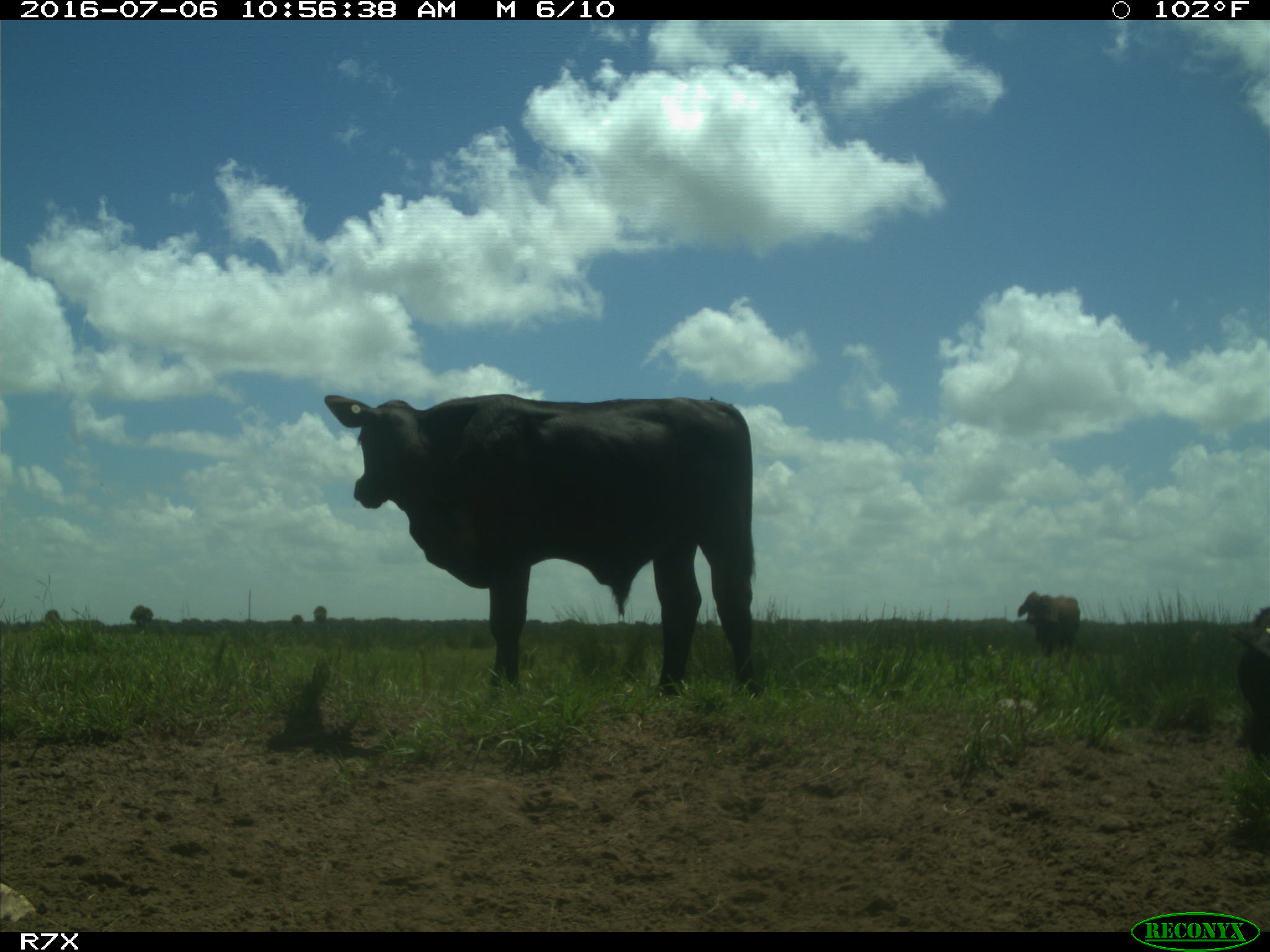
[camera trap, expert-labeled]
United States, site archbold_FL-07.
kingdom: Animalia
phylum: Chordata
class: Mammalia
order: Artiodactyla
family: Bovidae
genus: Bos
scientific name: Bos taurus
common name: domestic cow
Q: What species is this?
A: Bos taurus (domestic cow).